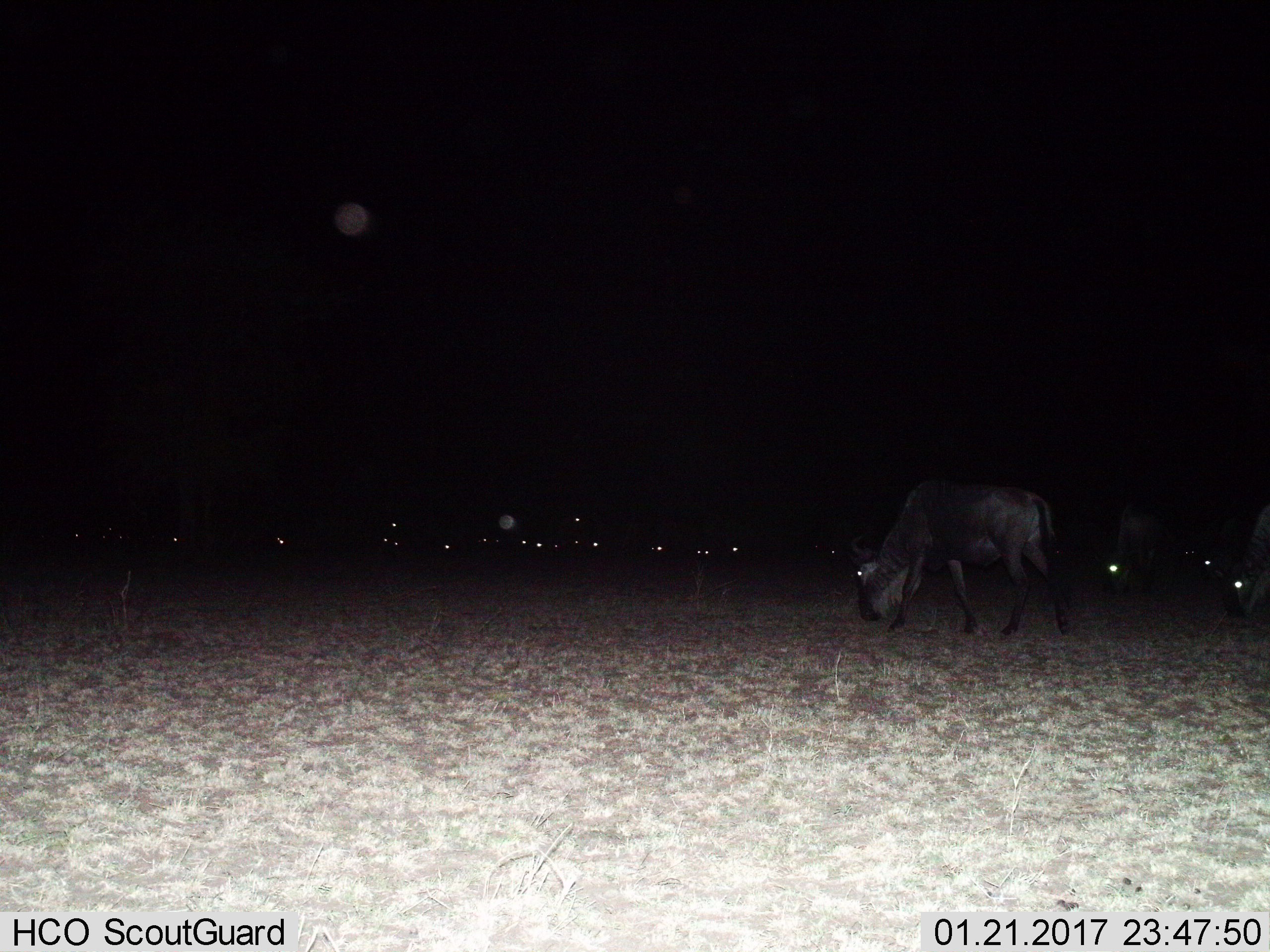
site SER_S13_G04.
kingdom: Animalia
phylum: Chordata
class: Mammalia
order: Artiodactyla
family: Bovidae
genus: Connochaetes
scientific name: Connochaetes taurinus taurinus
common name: blue wildebeest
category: wildebeestblue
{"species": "wildebeestblue (blue wildebeest) (Connochaetes taurinus taurinus)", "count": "11-50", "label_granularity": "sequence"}